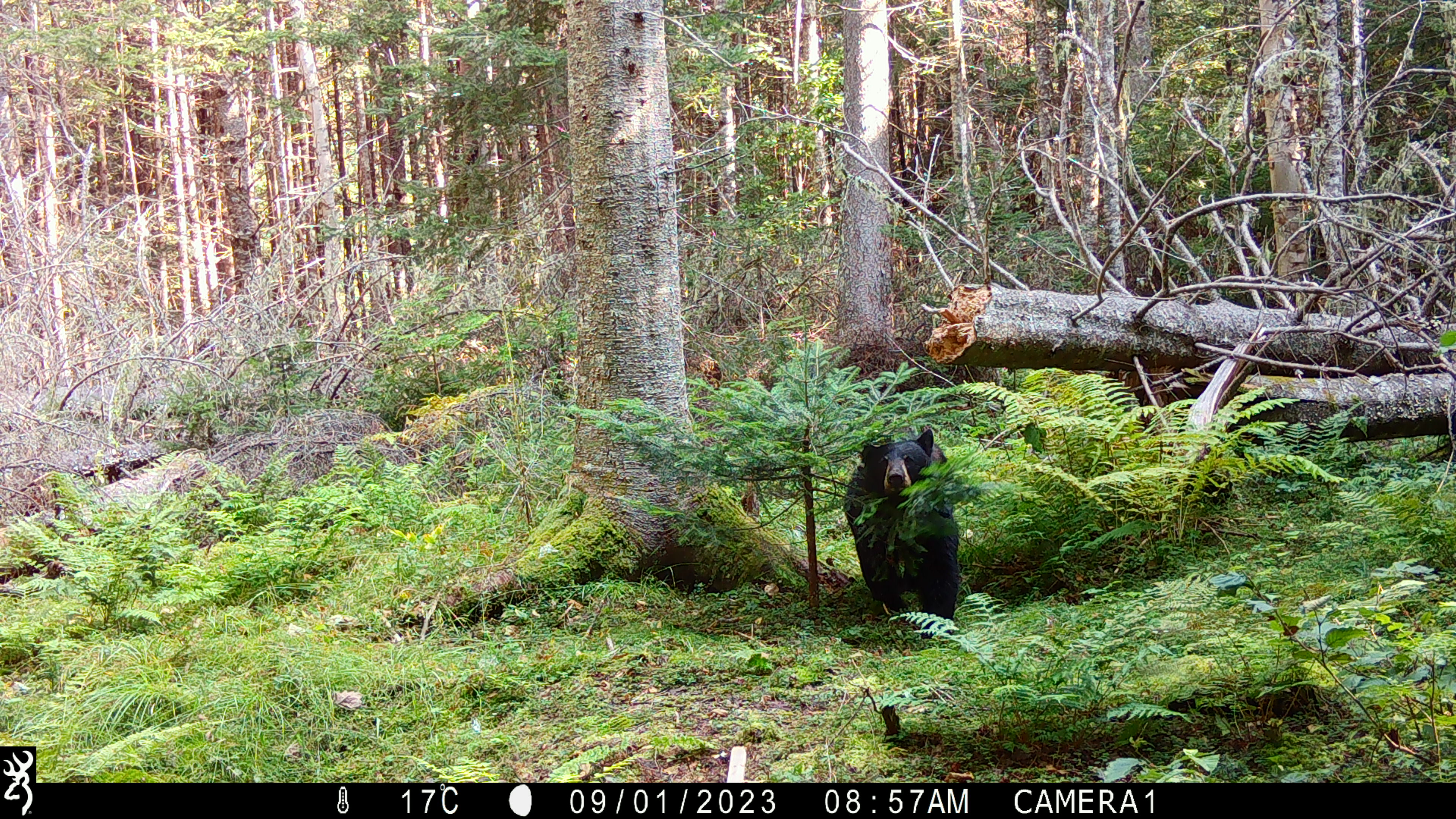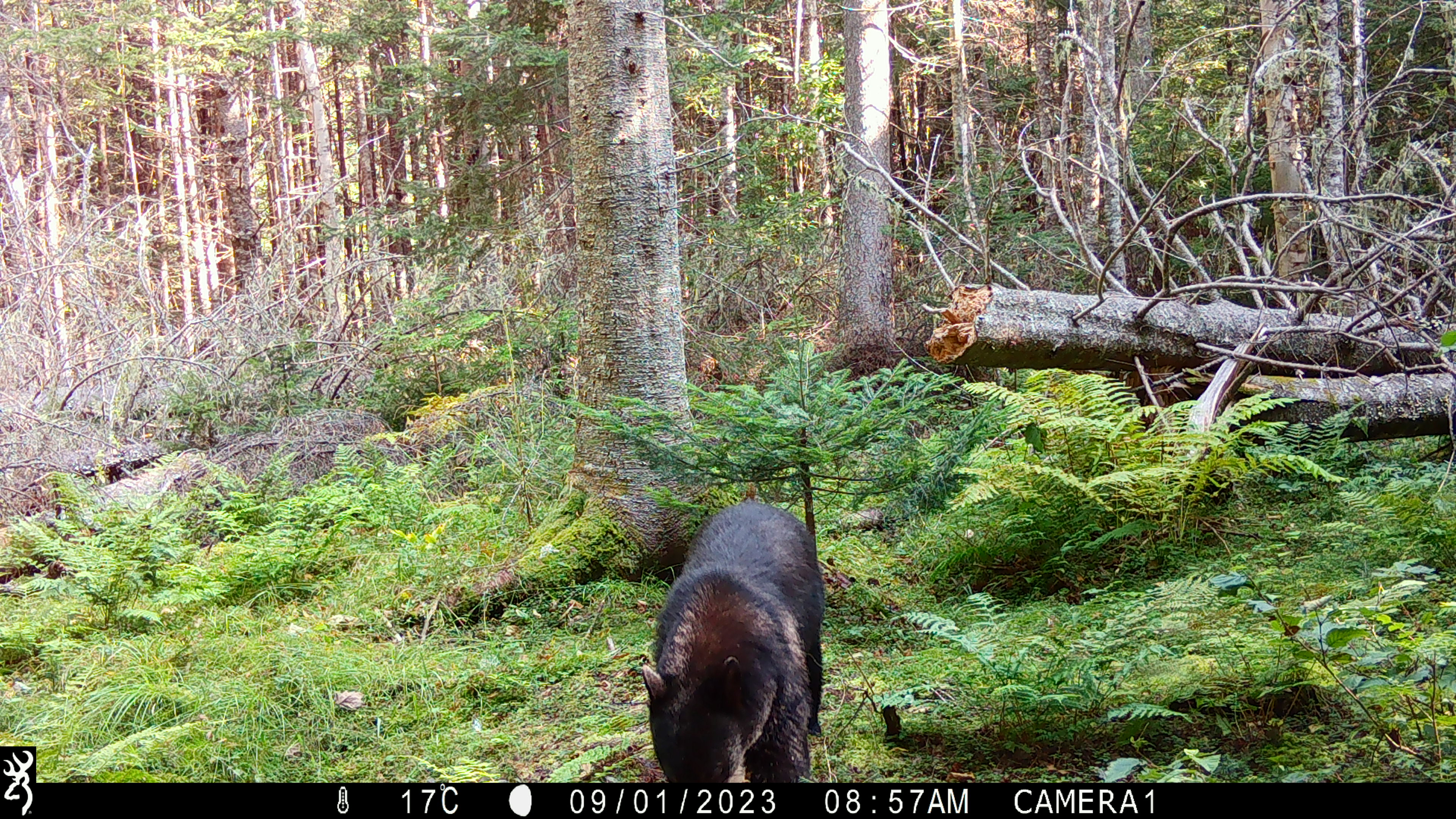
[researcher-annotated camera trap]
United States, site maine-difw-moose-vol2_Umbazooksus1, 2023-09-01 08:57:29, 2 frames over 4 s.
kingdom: Animalia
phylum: Chordata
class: Mammalia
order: Carnivora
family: Ursidae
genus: Ursus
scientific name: Ursus americanus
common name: black bear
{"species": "black bear (Ursus americanus)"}